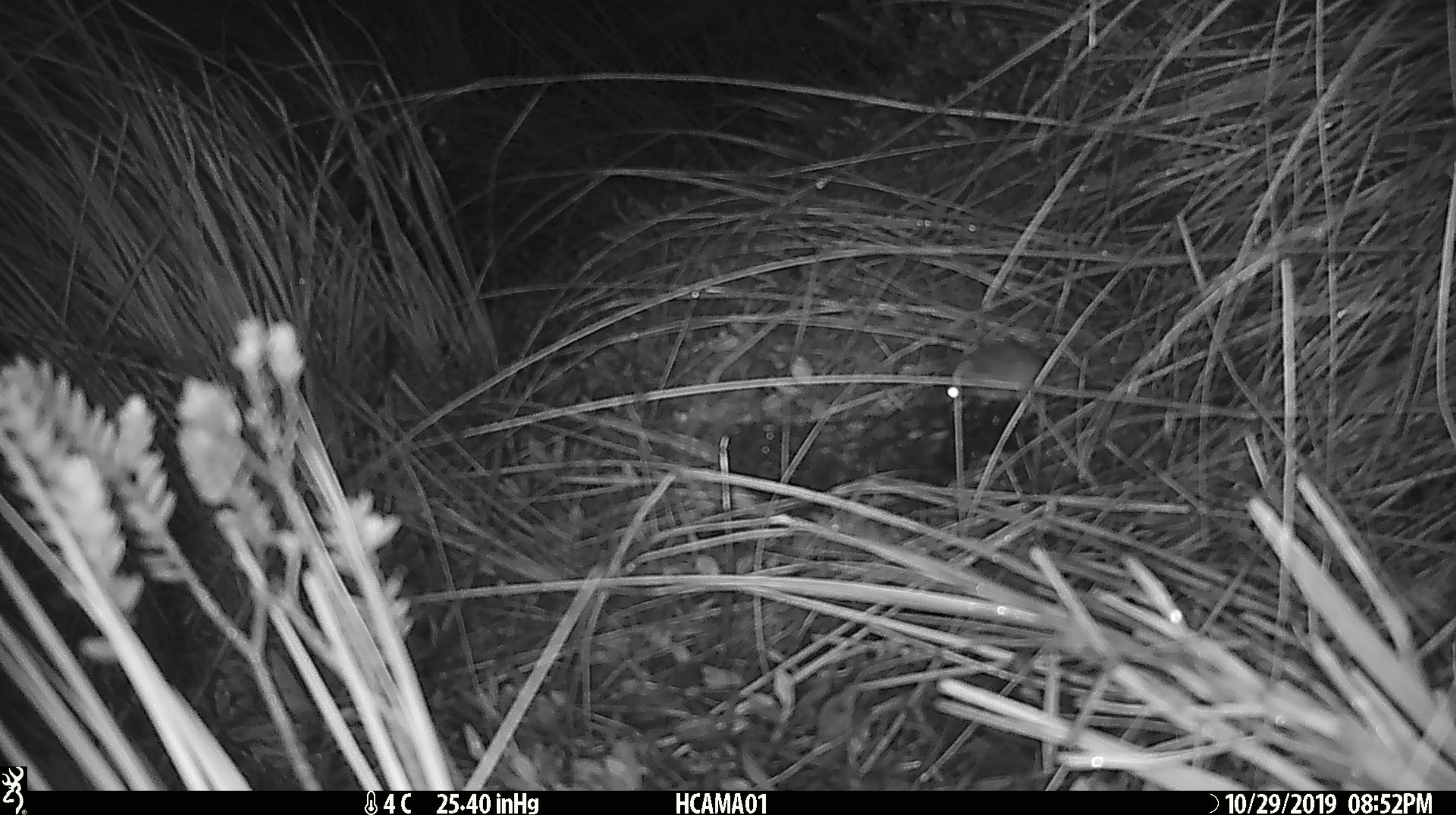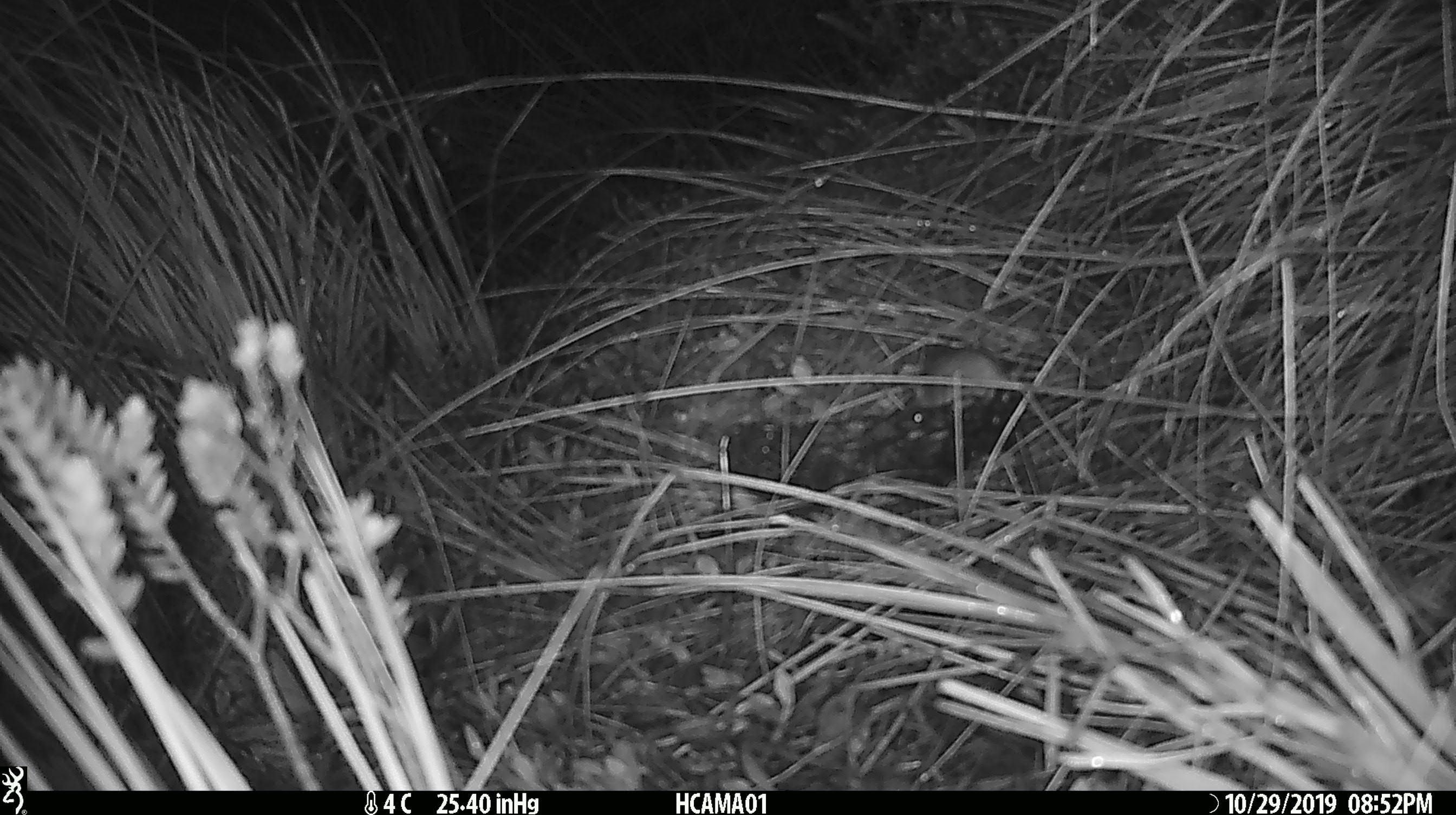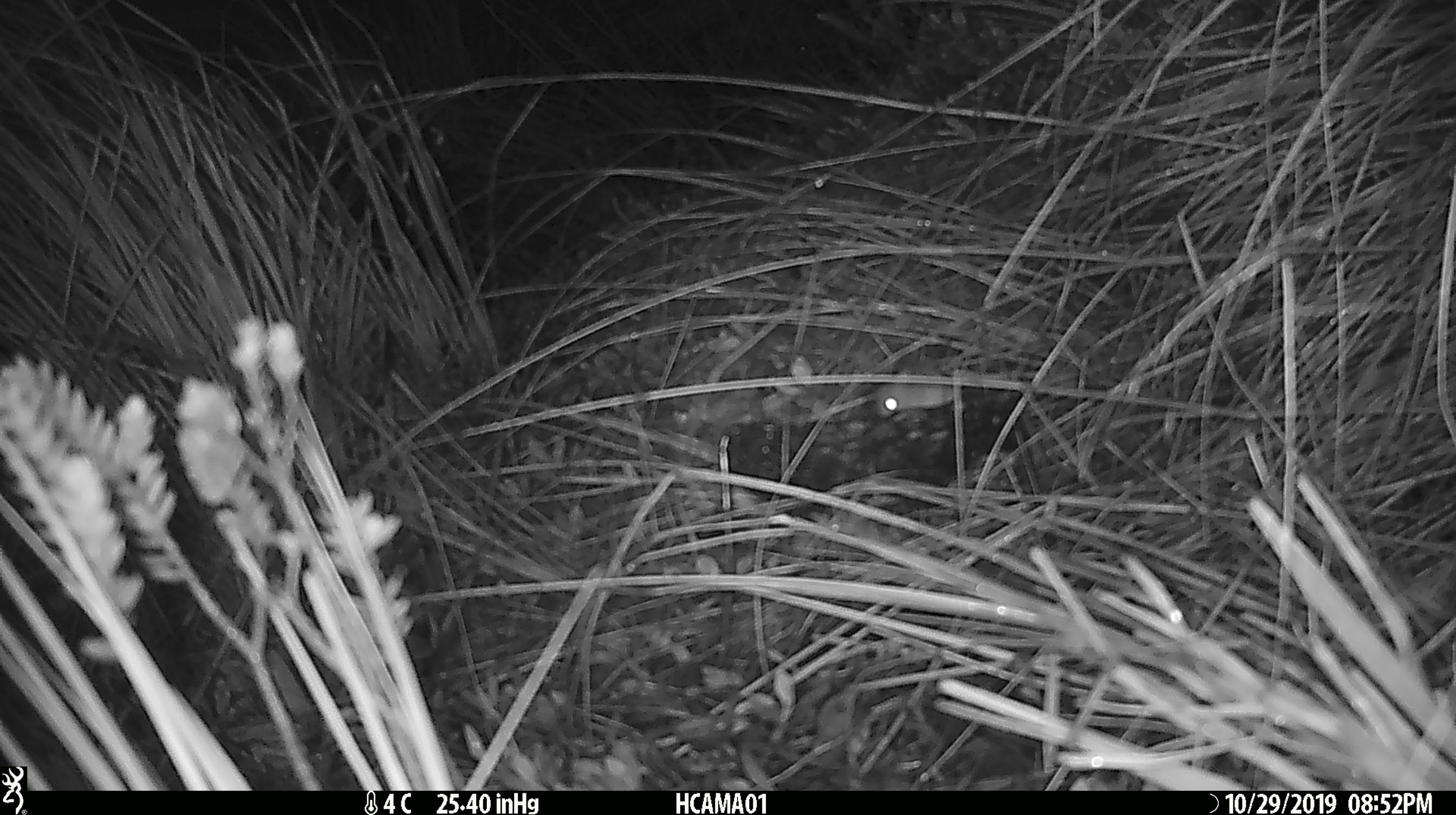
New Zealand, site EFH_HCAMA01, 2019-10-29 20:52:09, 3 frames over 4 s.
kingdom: Animalia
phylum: Chordata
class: Mammalia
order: Rodentia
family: Muridae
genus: Mus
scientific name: Mus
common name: mouse